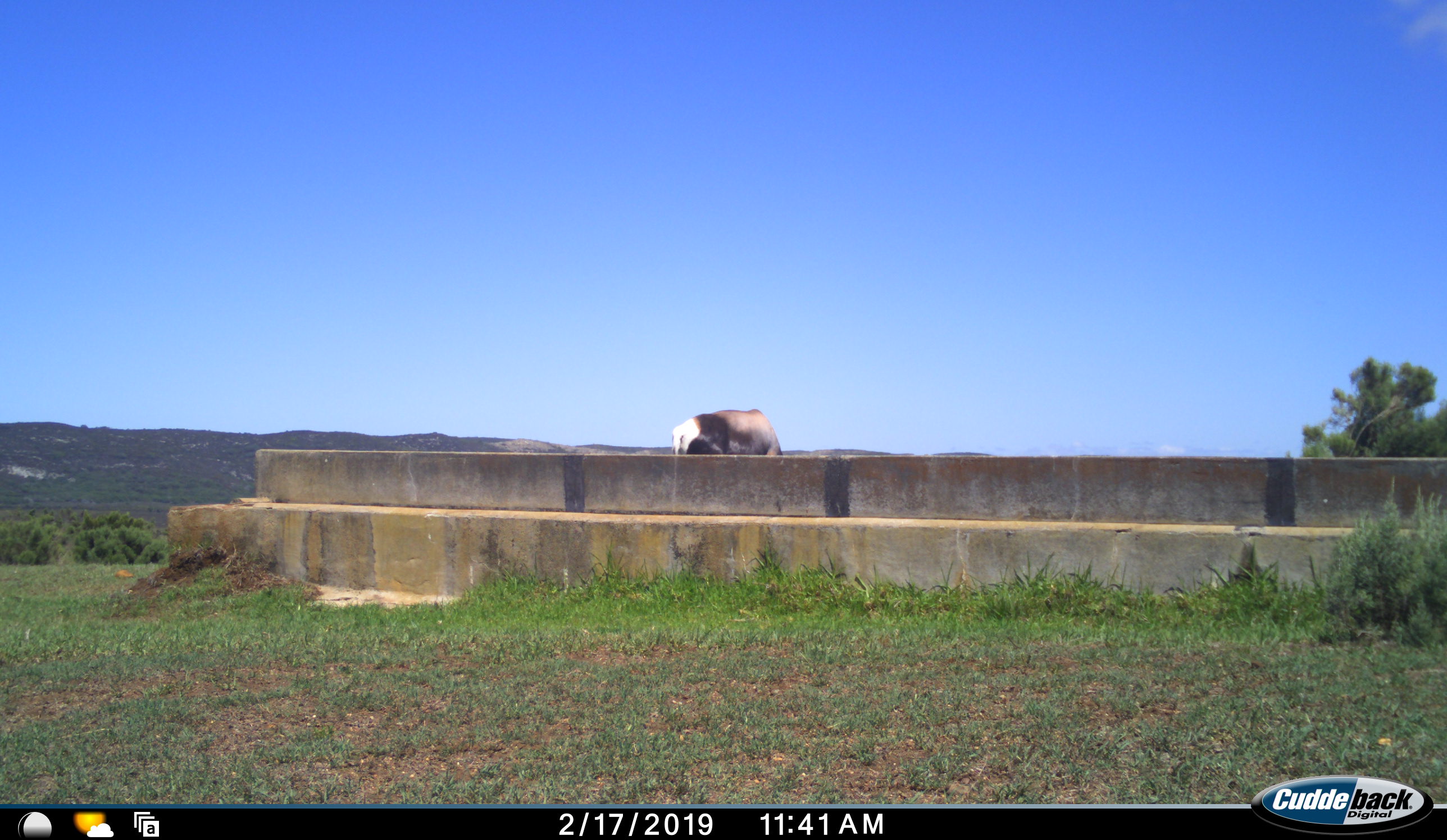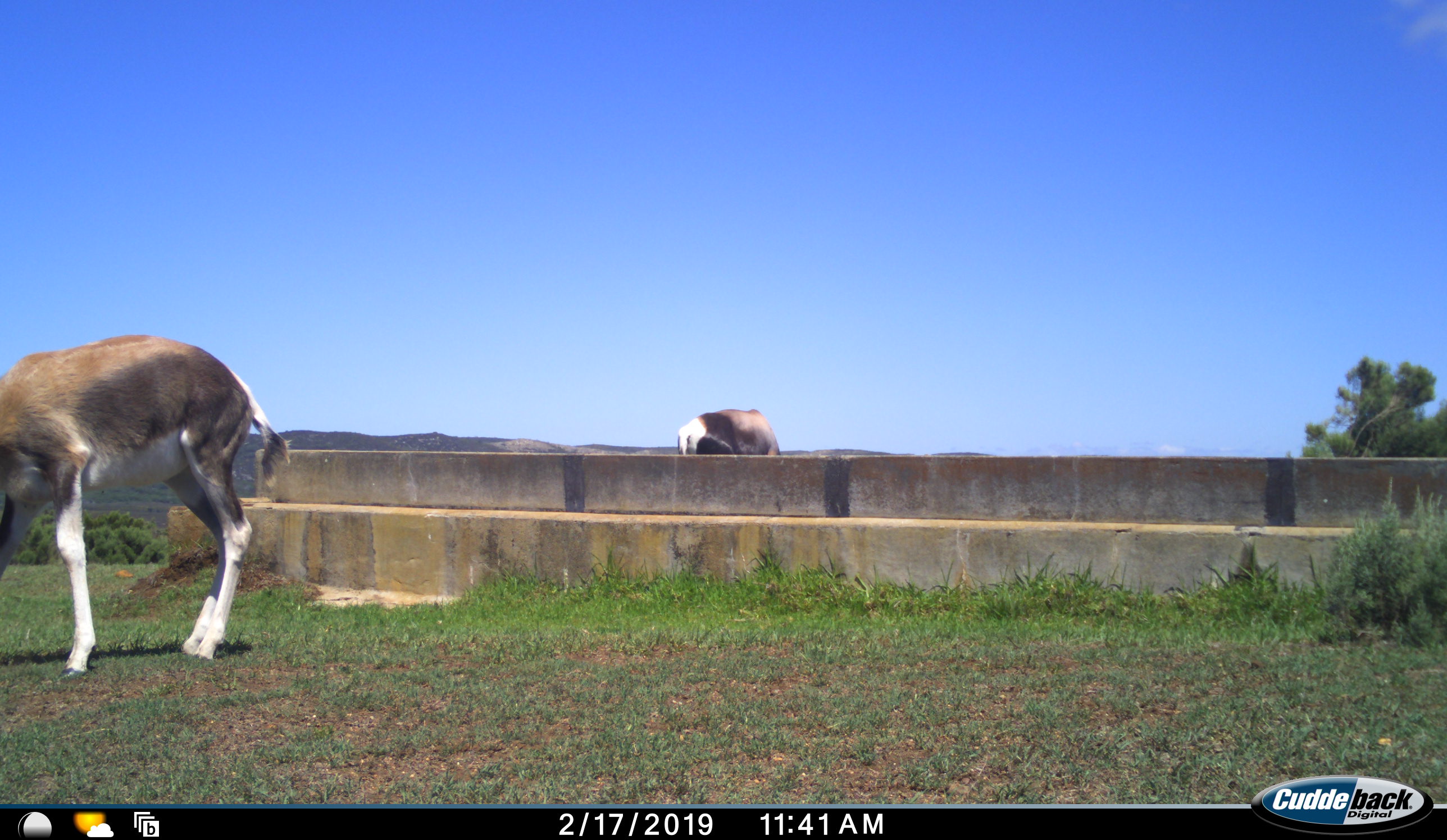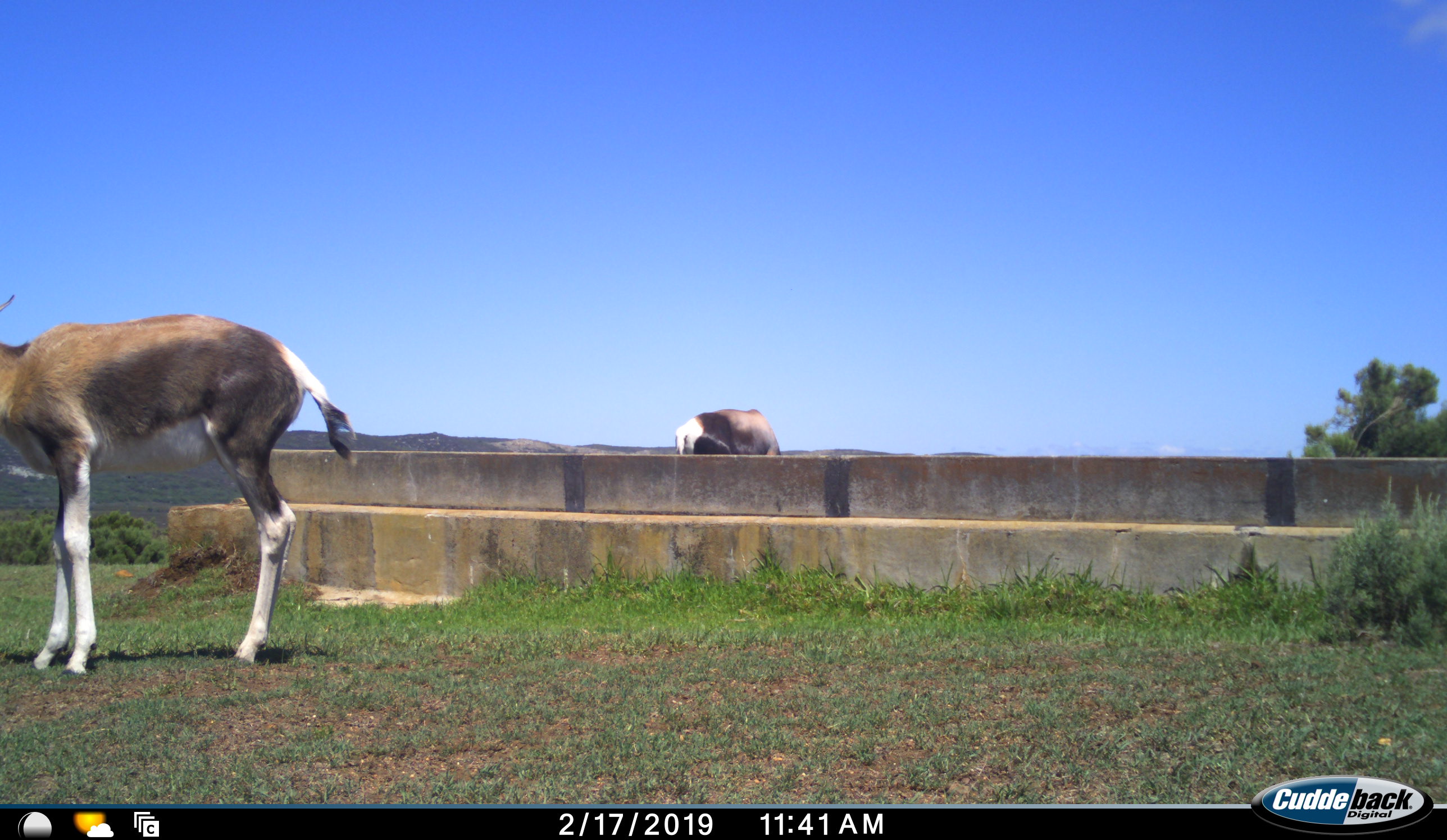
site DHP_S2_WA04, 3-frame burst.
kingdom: Animalia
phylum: Chordata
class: Mammalia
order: Artiodactyla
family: Bovidae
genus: Damaliscus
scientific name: Damaliscus pygargus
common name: bontebok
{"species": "bontebok (Damaliscus pygargus)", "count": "2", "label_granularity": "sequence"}